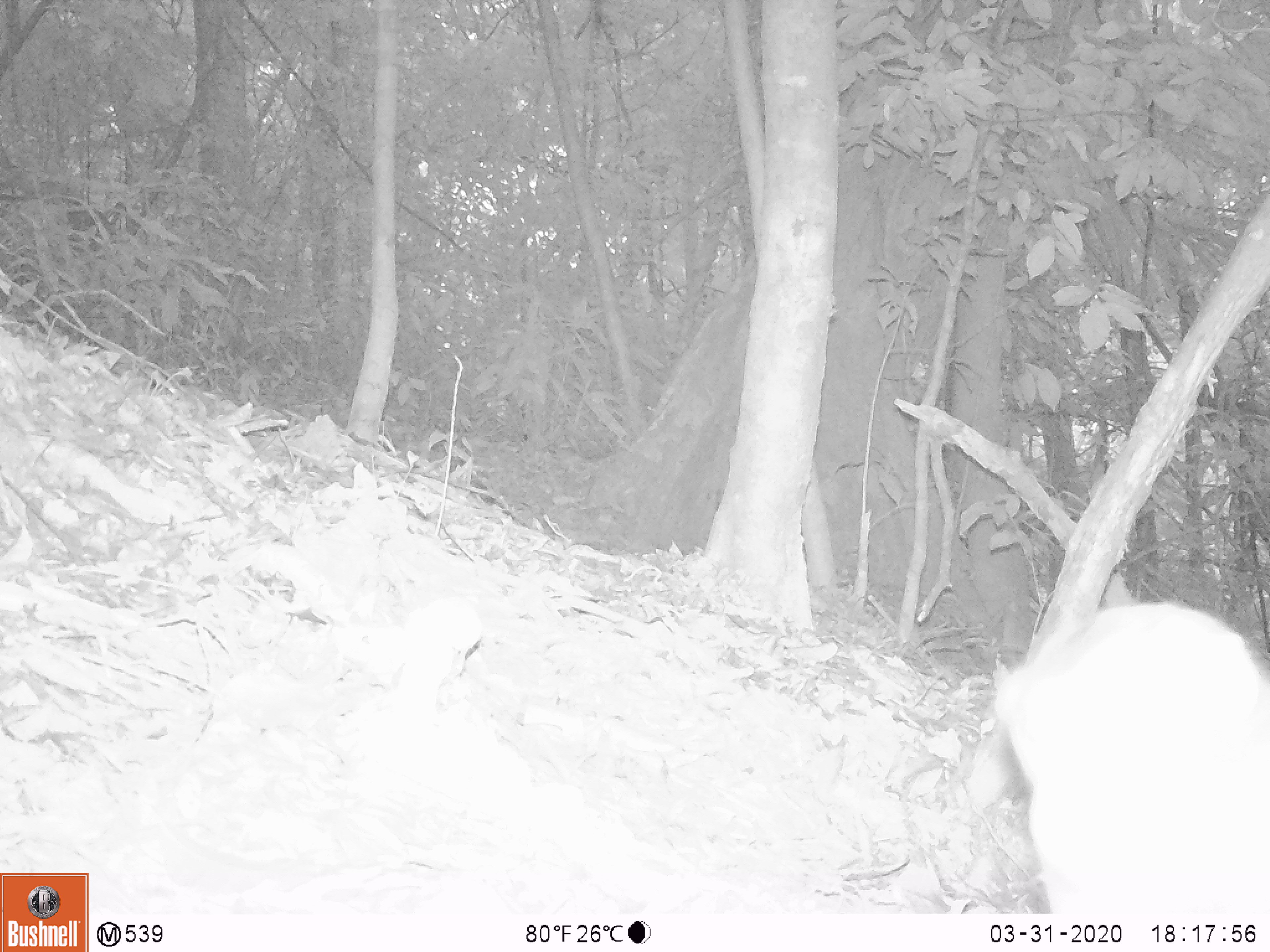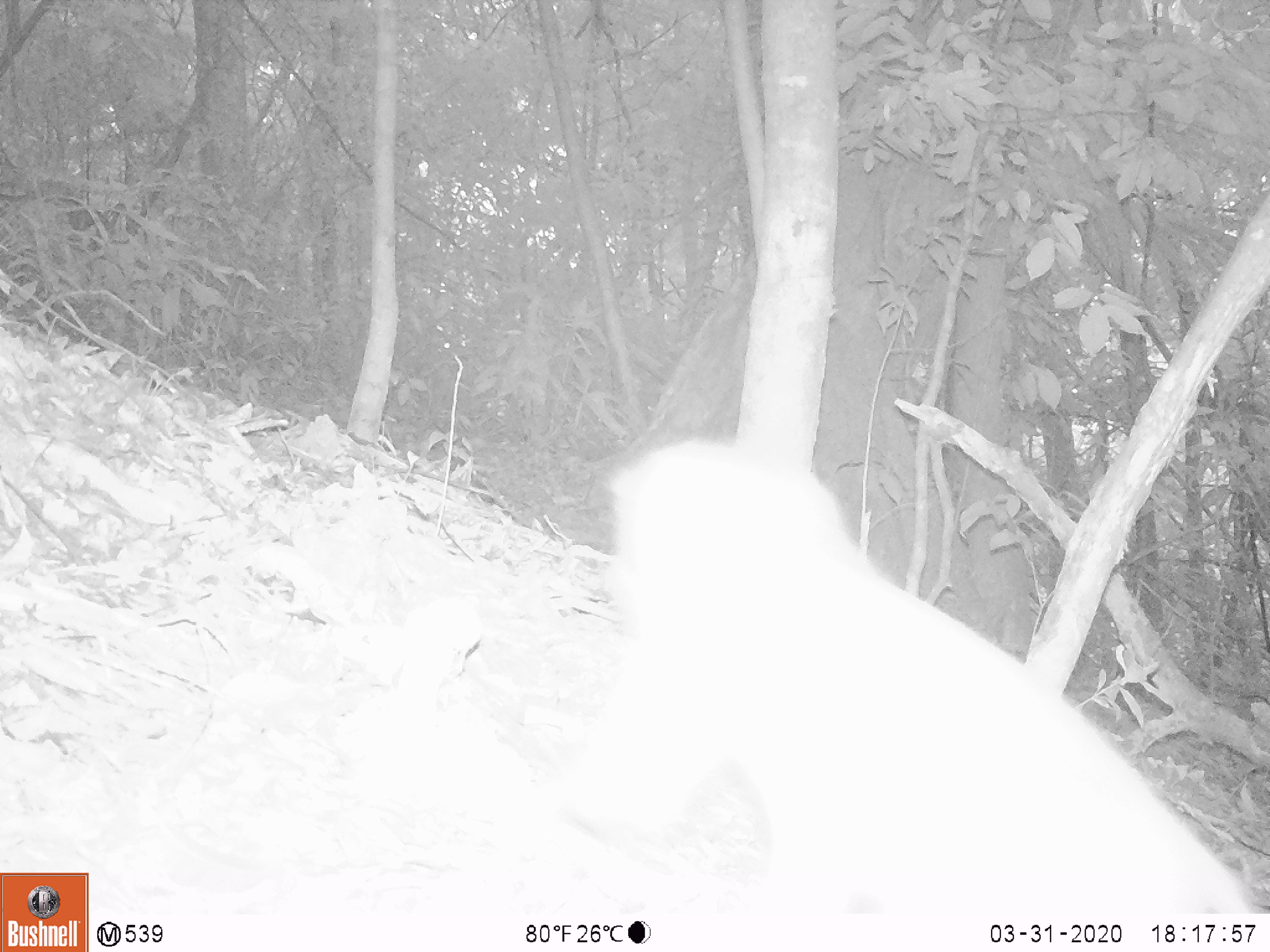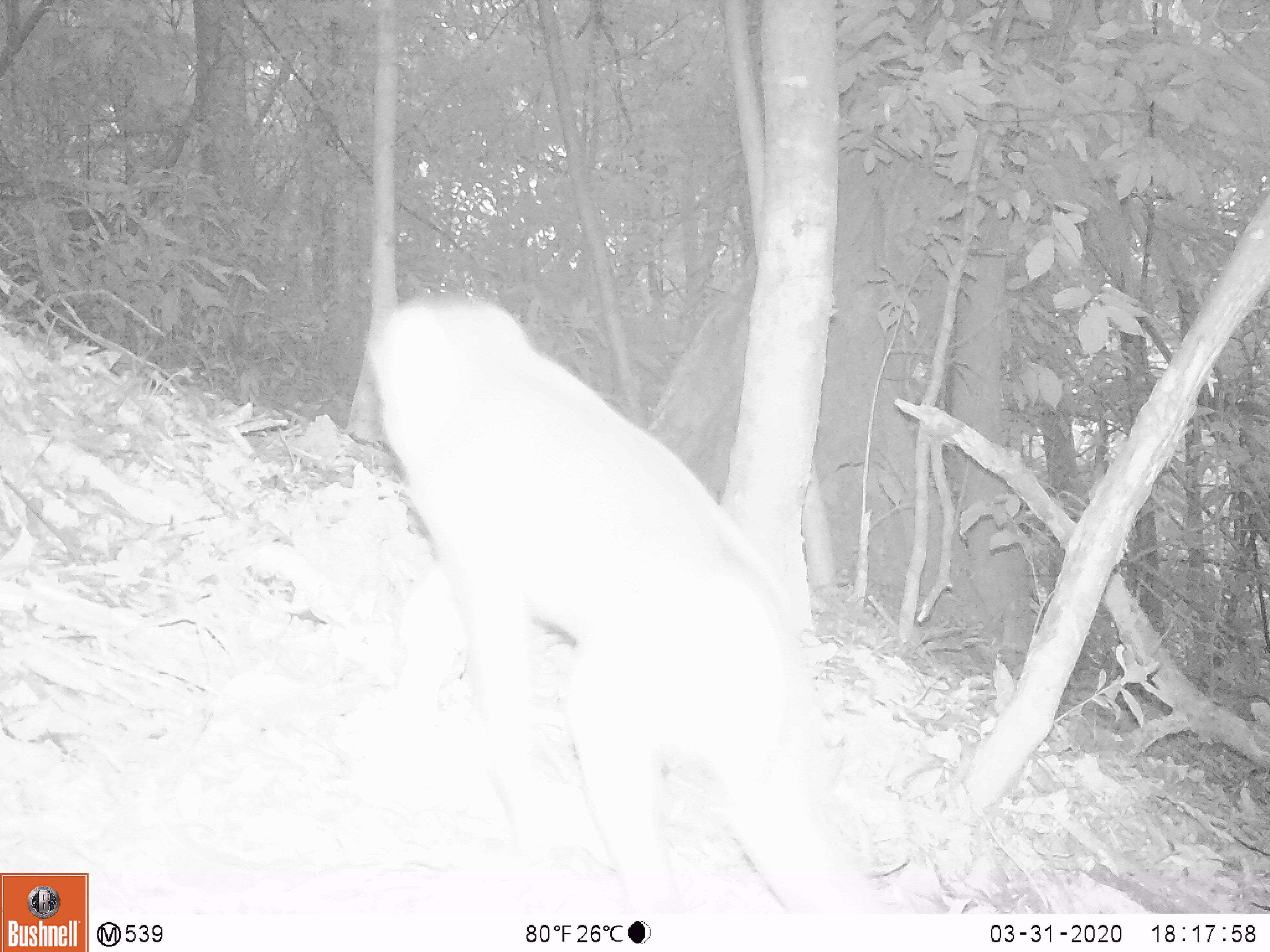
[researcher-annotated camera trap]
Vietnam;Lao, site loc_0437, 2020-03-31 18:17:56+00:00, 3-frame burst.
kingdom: Animalia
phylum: Chordata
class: Mammalia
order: Primates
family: Cercopithecidae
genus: Macaca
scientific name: Macaca nemestrina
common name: pig-tailed macaque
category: pig tailed macaque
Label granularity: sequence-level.